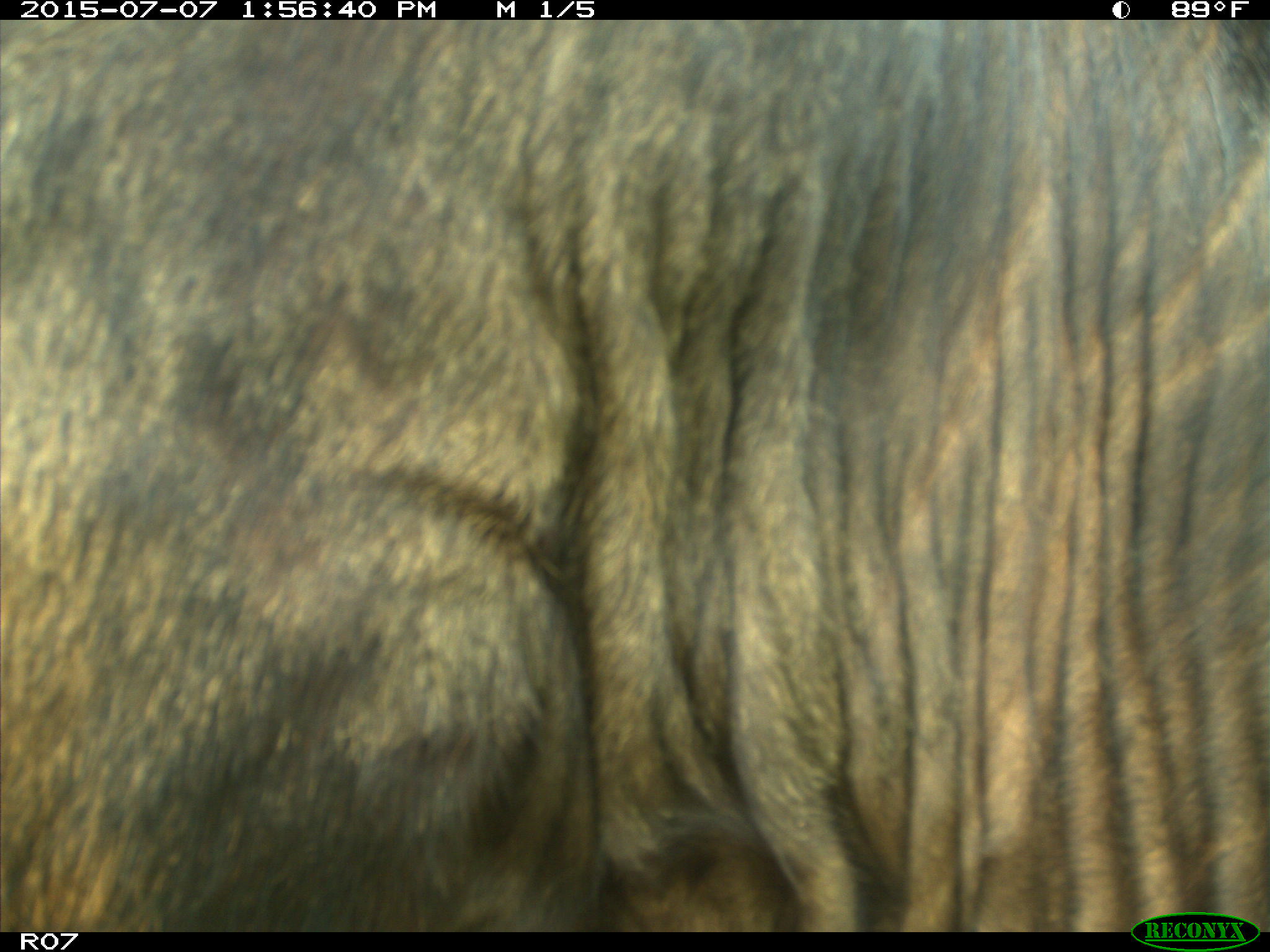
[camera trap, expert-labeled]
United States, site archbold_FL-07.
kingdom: Animalia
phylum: Chordata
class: Mammalia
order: Artiodactyla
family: Bovidae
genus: Bos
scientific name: Bos taurus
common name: domestic cow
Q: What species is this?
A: Bos taurus (domestic cow).